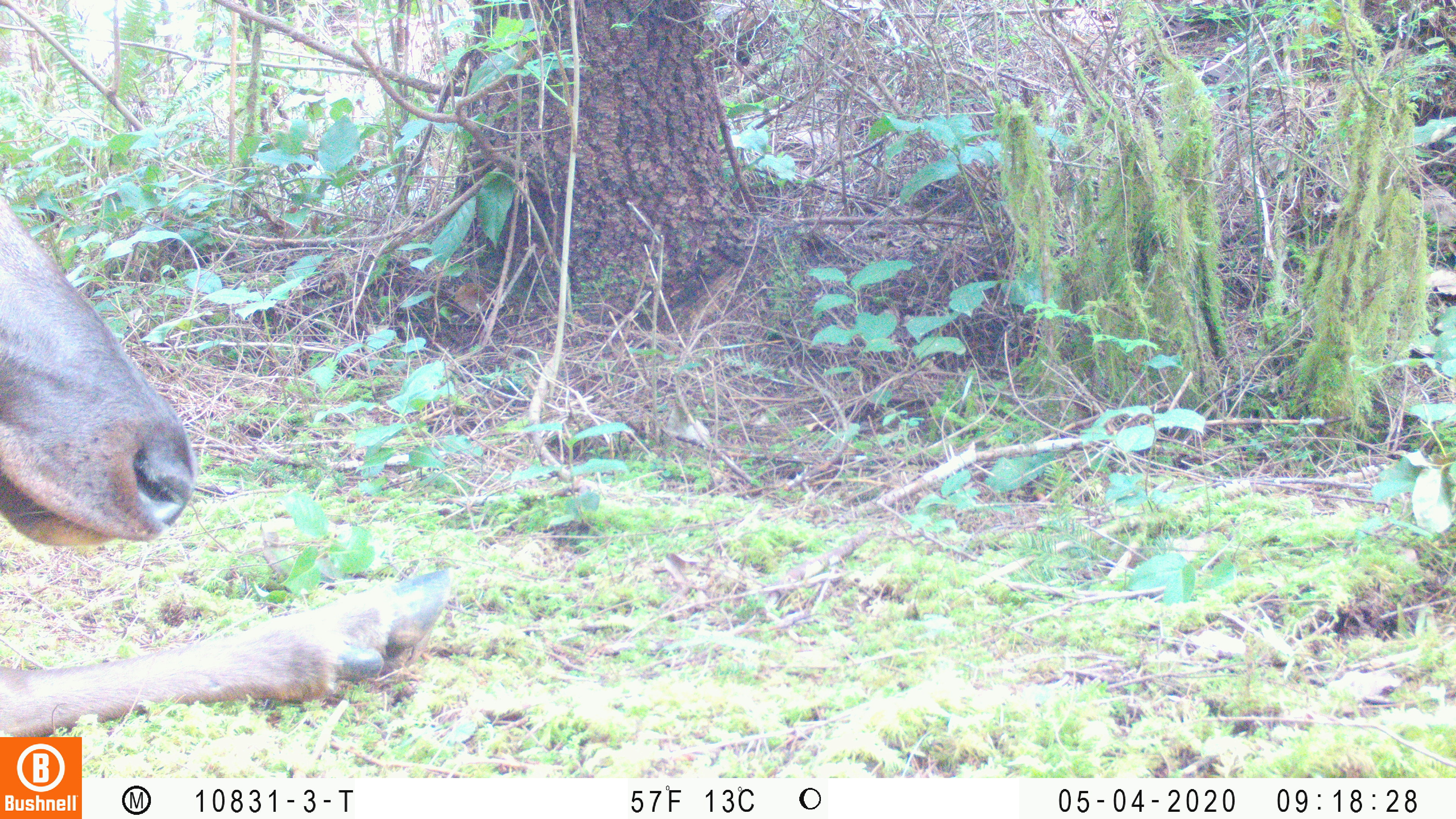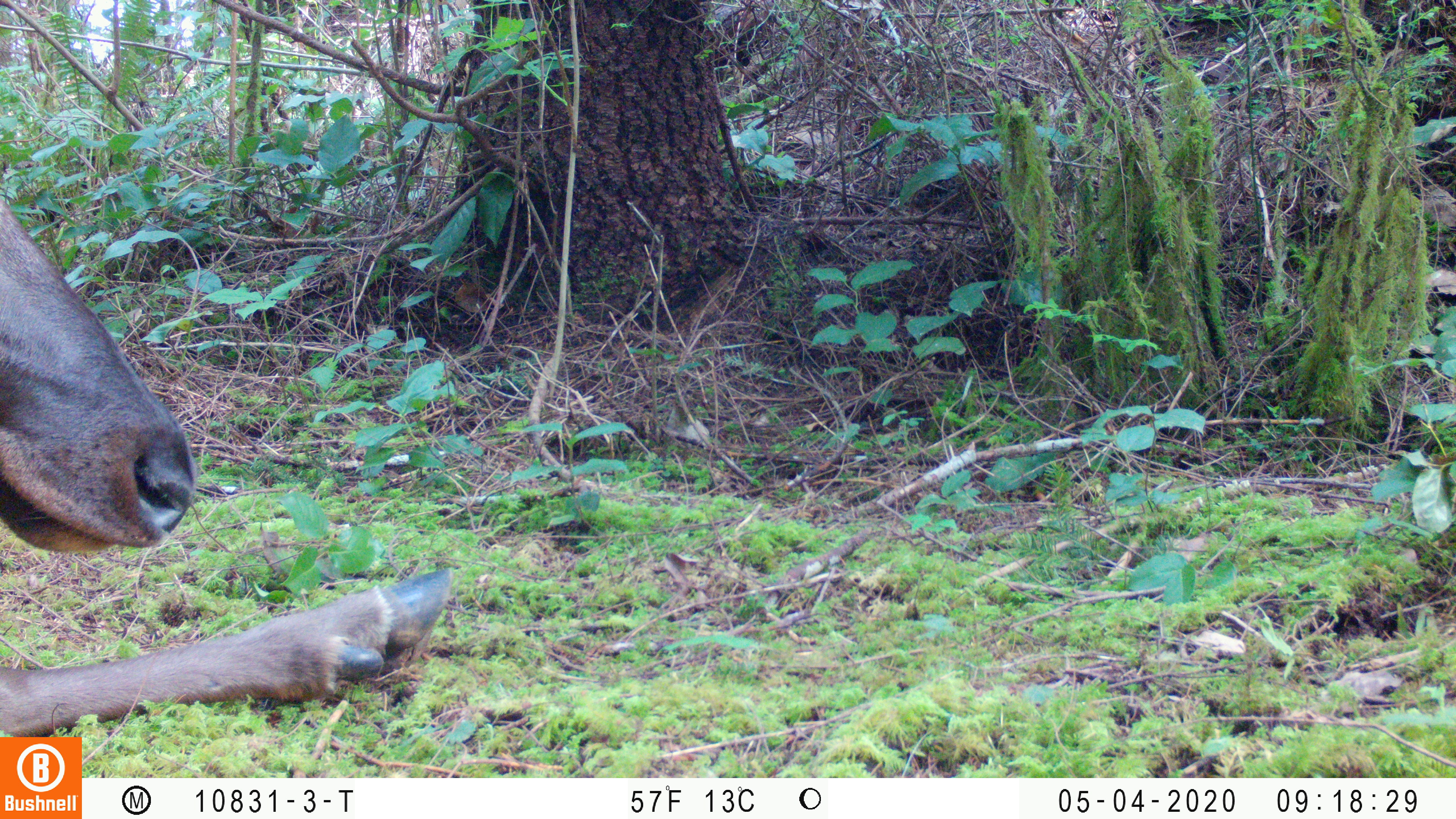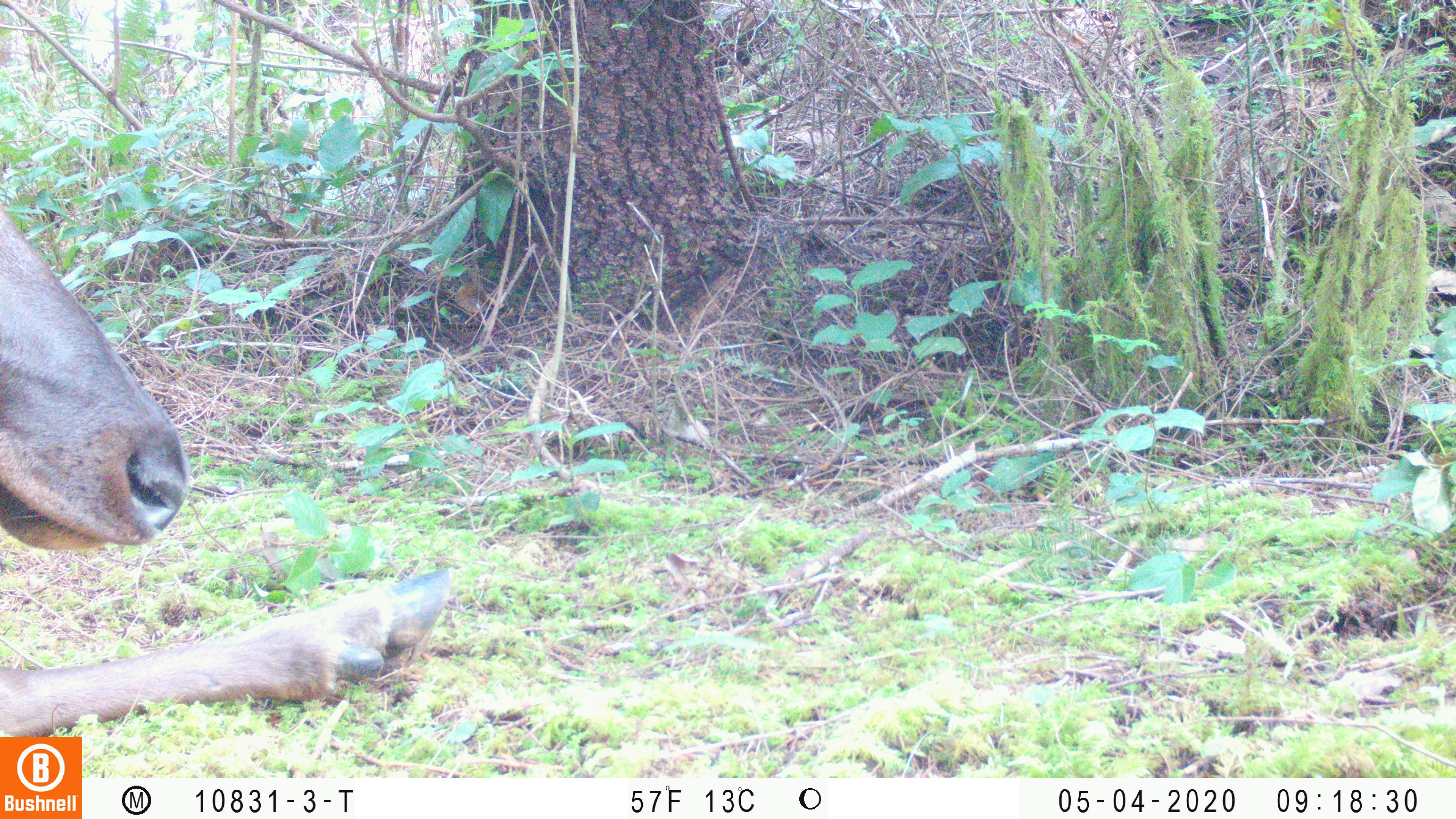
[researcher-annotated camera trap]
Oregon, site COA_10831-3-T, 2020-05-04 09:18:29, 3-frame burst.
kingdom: Animalia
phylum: Chordata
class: Mammalia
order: Artiodactyla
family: Cervidae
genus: Cervus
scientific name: Cervus canadensis roosevelti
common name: roosevelt elk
Roosevelt elk (Cervus canadensis roosevelti).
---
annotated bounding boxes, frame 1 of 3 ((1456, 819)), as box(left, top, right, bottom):
roosevelt elk: box(4, 188, 450, 730)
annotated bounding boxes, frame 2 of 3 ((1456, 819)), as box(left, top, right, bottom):
roosevelt elk: box(2, 188, 457, 727)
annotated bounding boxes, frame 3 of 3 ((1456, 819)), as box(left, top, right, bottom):
roosevelt elk: box(6, 211, 454, 732)